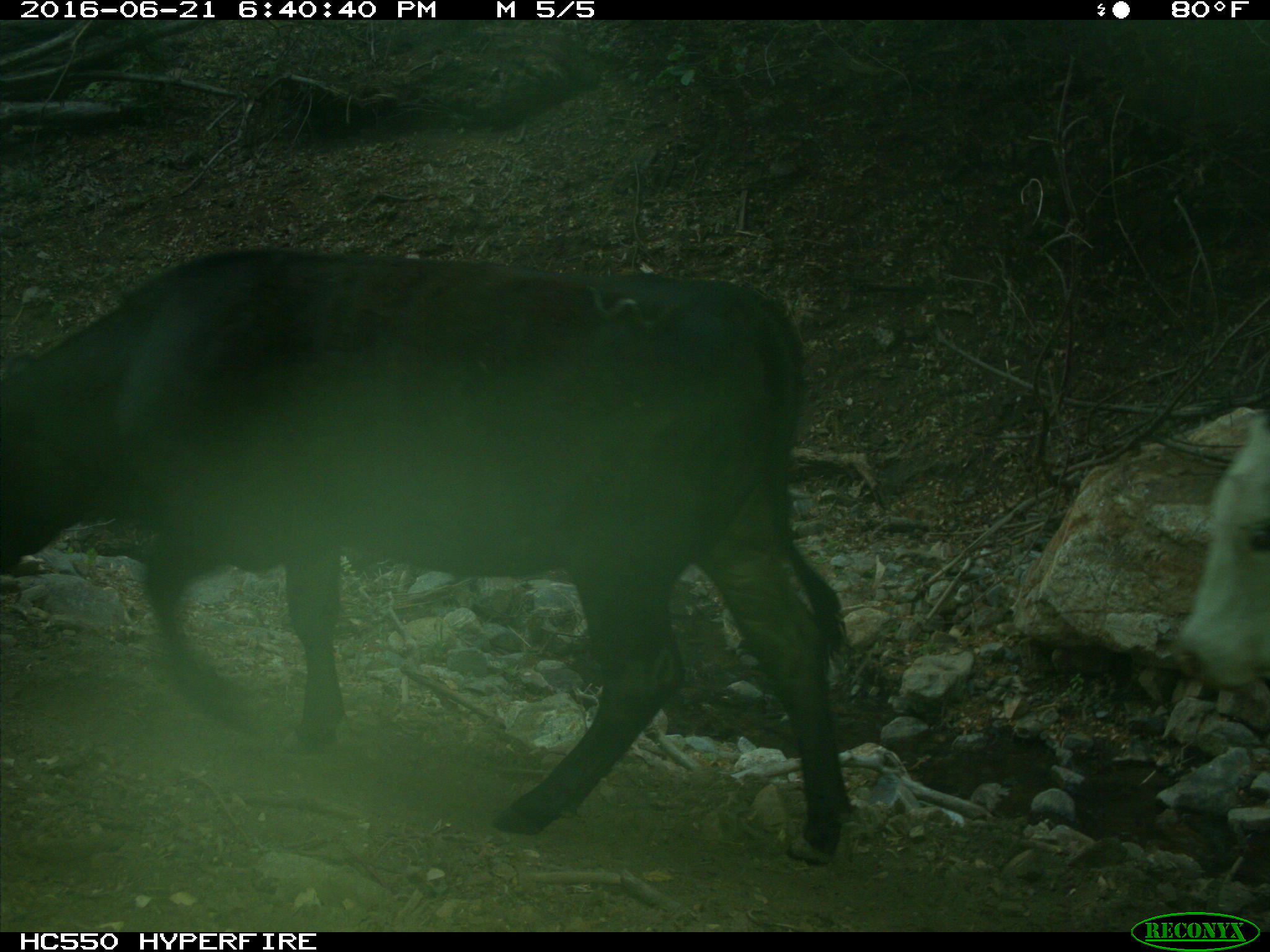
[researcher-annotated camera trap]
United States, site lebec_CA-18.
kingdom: Animalia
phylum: Chordata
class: Mammalia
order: Artiodactyla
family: Bovidae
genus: Bos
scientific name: Bos taurus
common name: domestic cow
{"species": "Bos taurus (domestic cow)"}